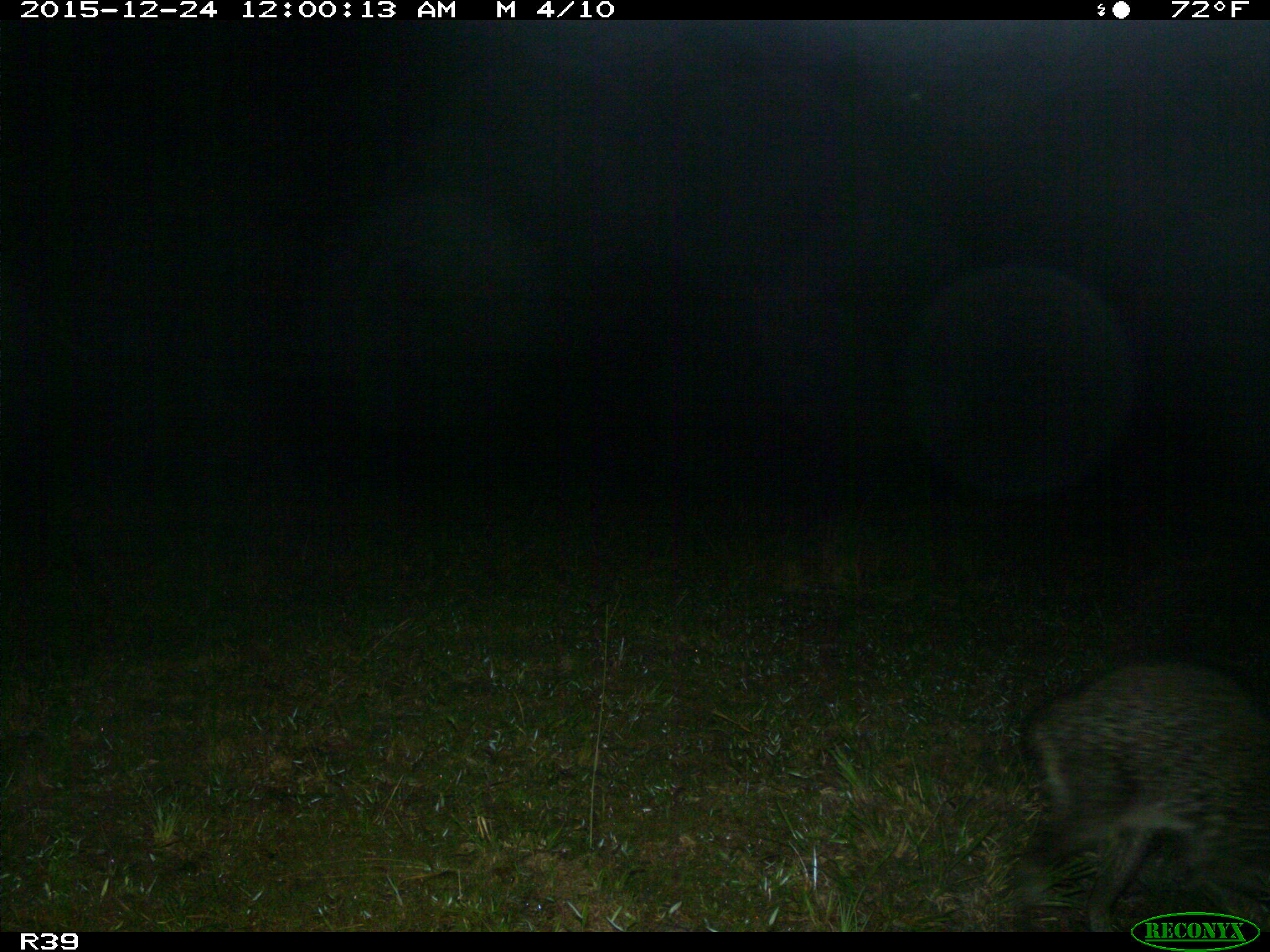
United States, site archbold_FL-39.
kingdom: Animalia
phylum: Chordata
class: Mammalia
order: Carnivora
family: Procyonidae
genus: Procyon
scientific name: Procyon lotor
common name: common raccoon